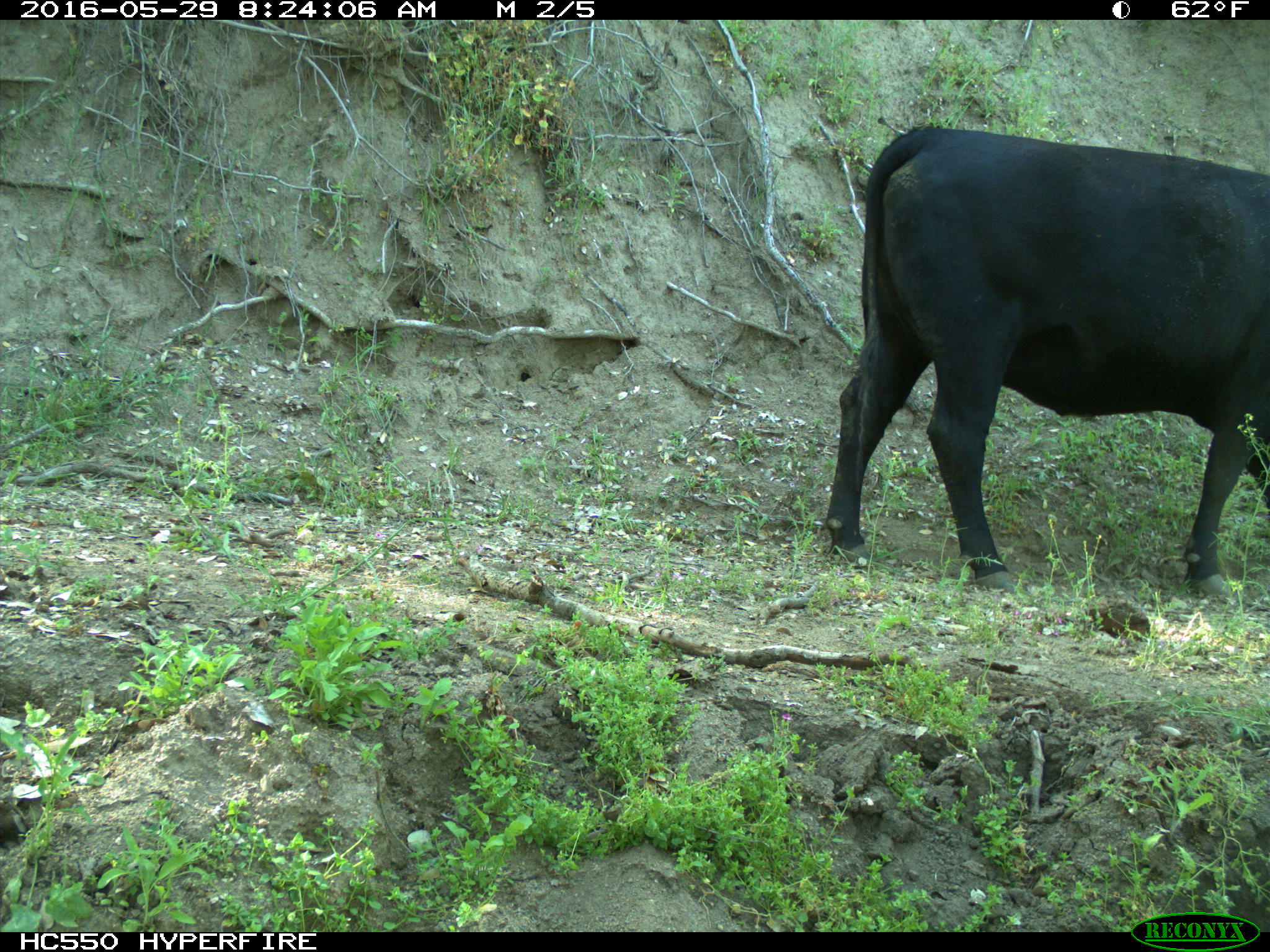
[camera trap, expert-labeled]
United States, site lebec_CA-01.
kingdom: Animalia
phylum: Chordata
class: Mammalia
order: Artiodactyla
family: Bovidae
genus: Bos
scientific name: Bos taurus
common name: domestic cow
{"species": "Bos taurus (domestic cow)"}